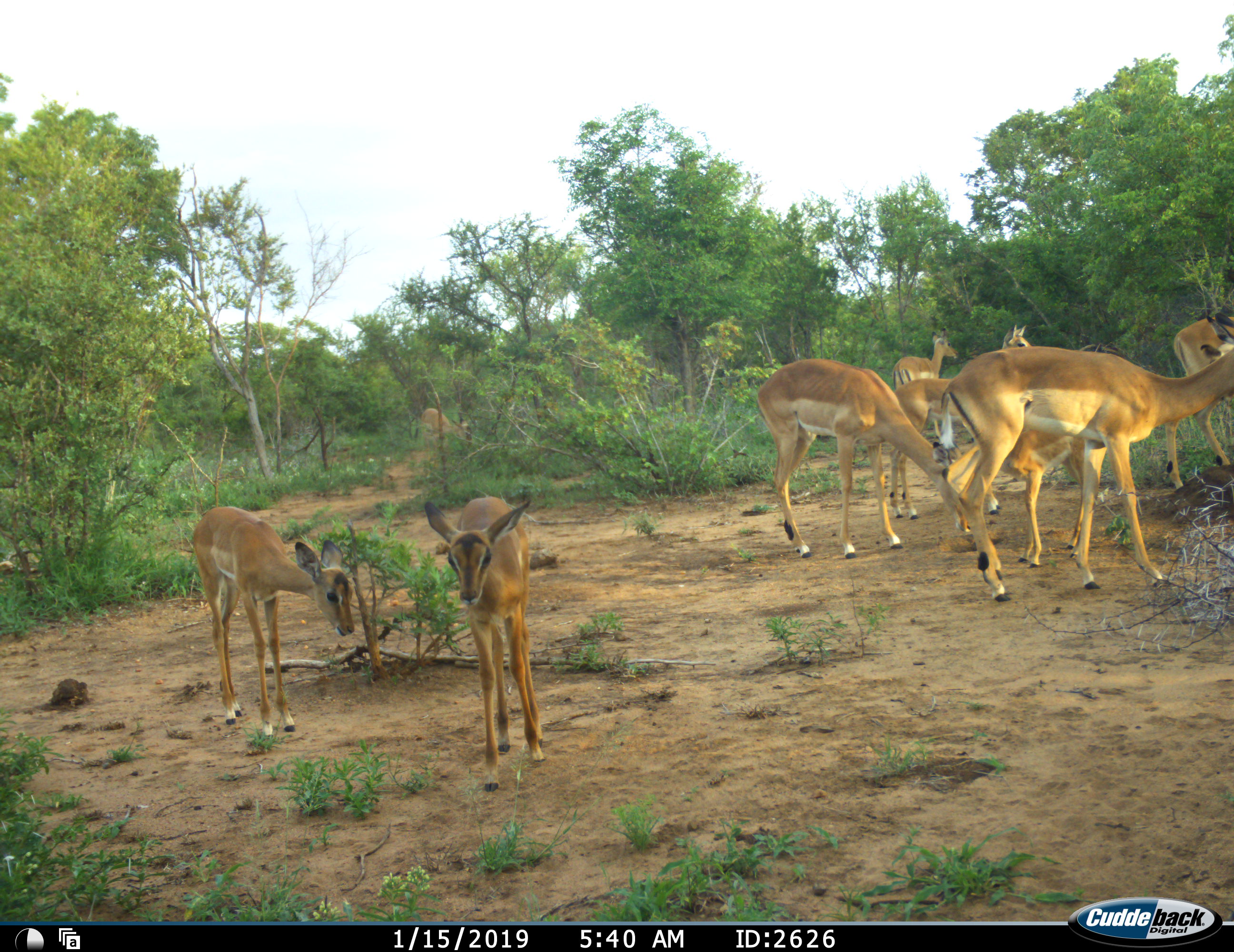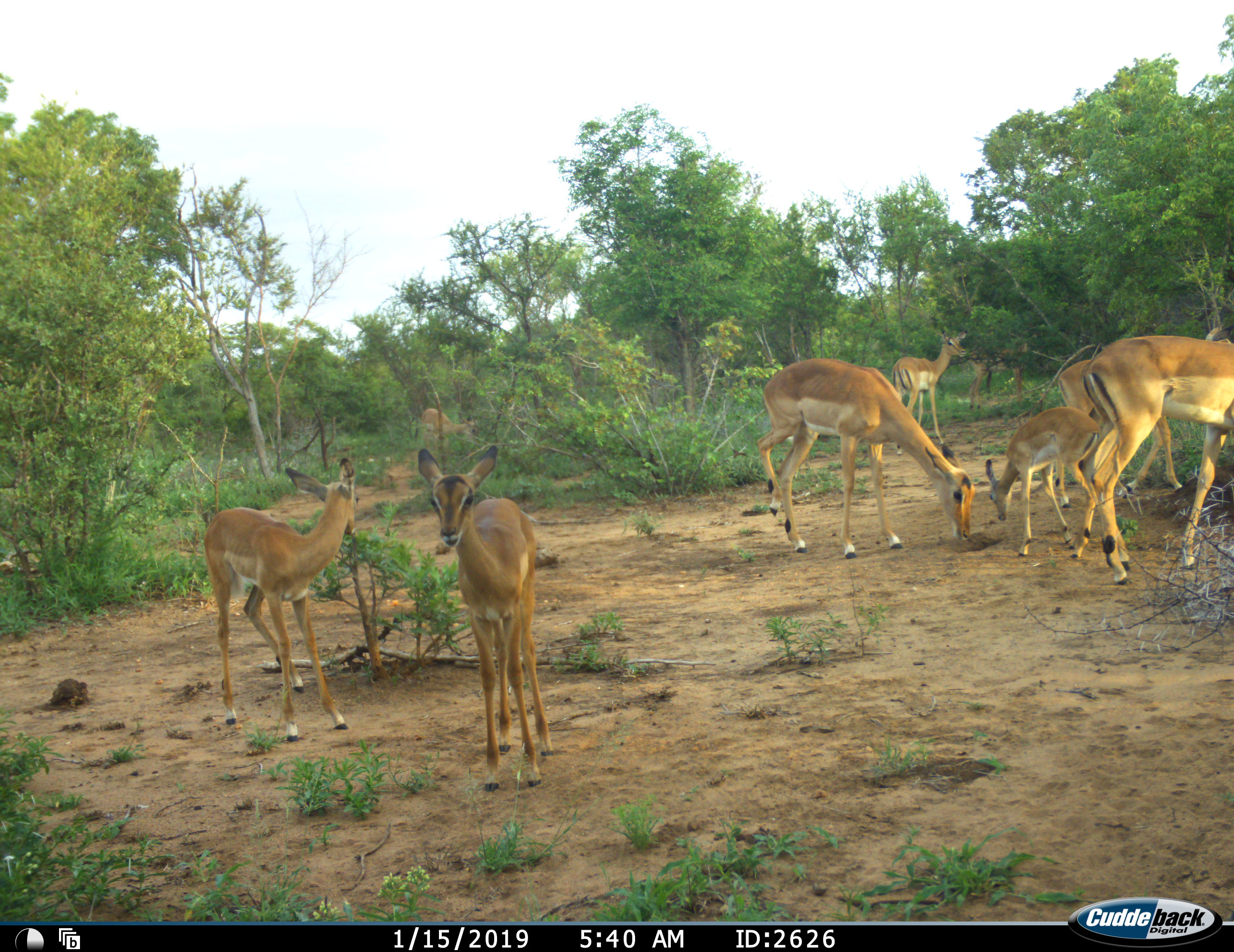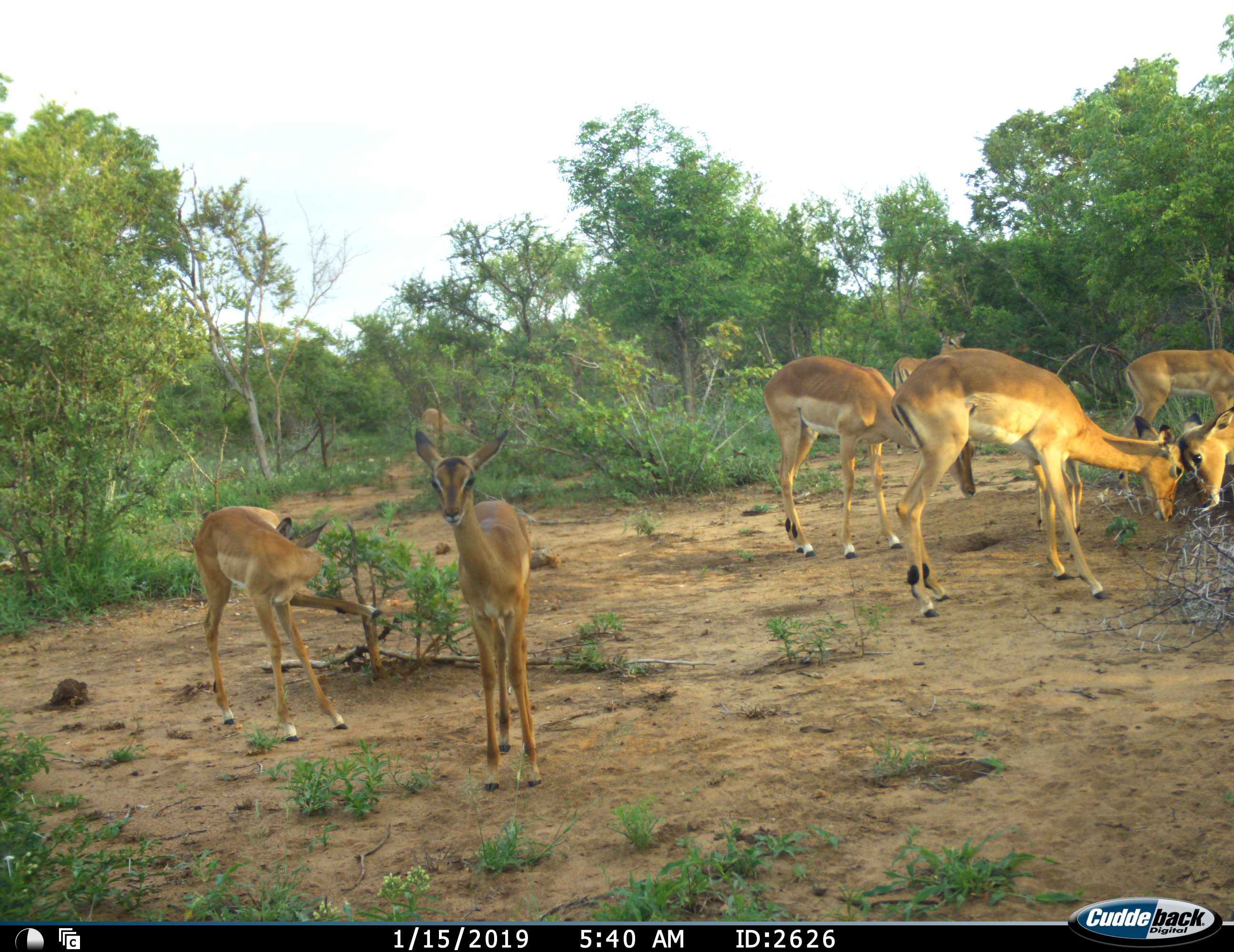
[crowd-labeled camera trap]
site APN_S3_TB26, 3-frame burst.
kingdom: Animalia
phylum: Chordata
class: Mammalia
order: Artiodactyla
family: Bovidae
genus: Aepyceros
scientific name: Aepyceros melampus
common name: impala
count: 8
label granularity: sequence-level